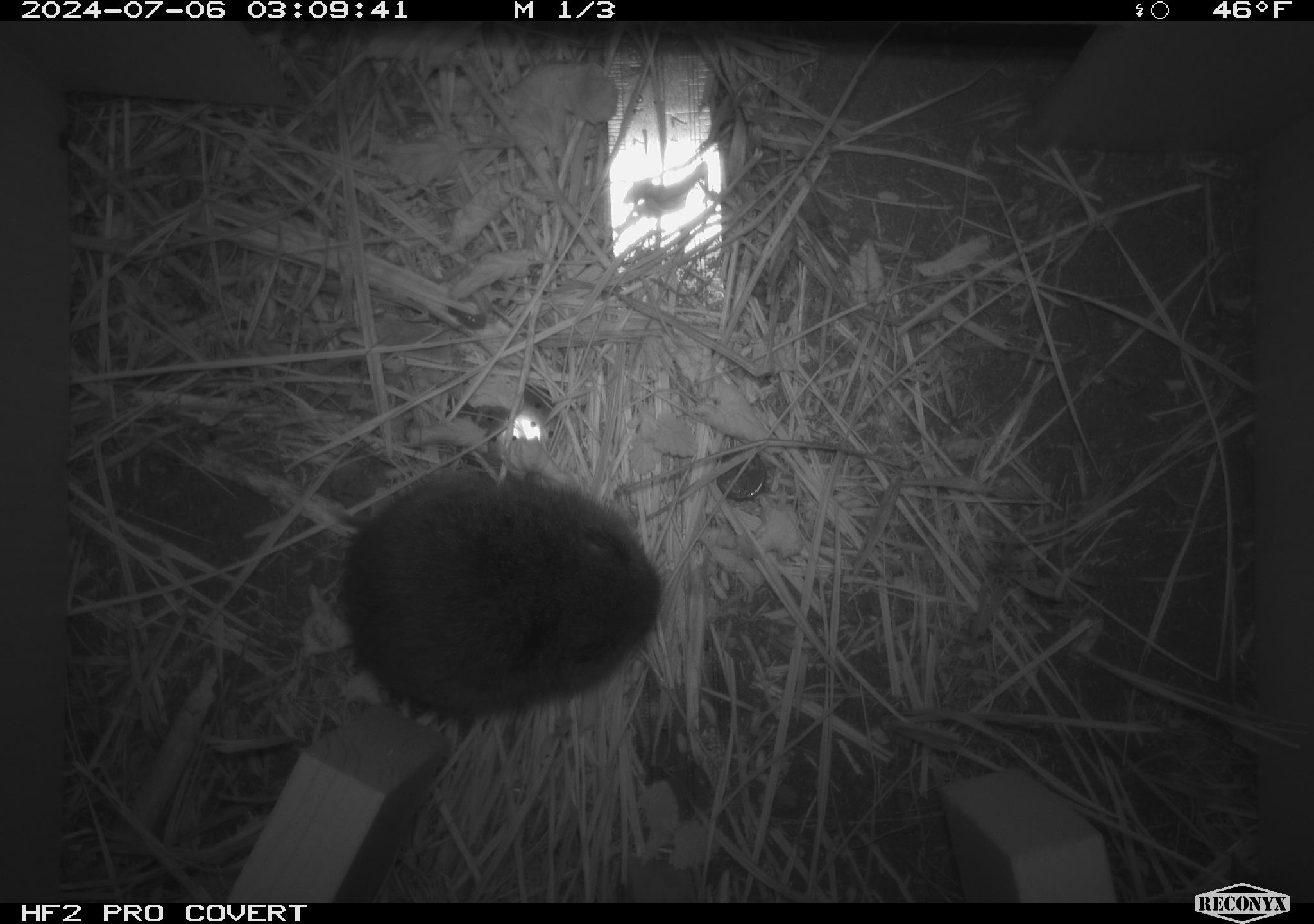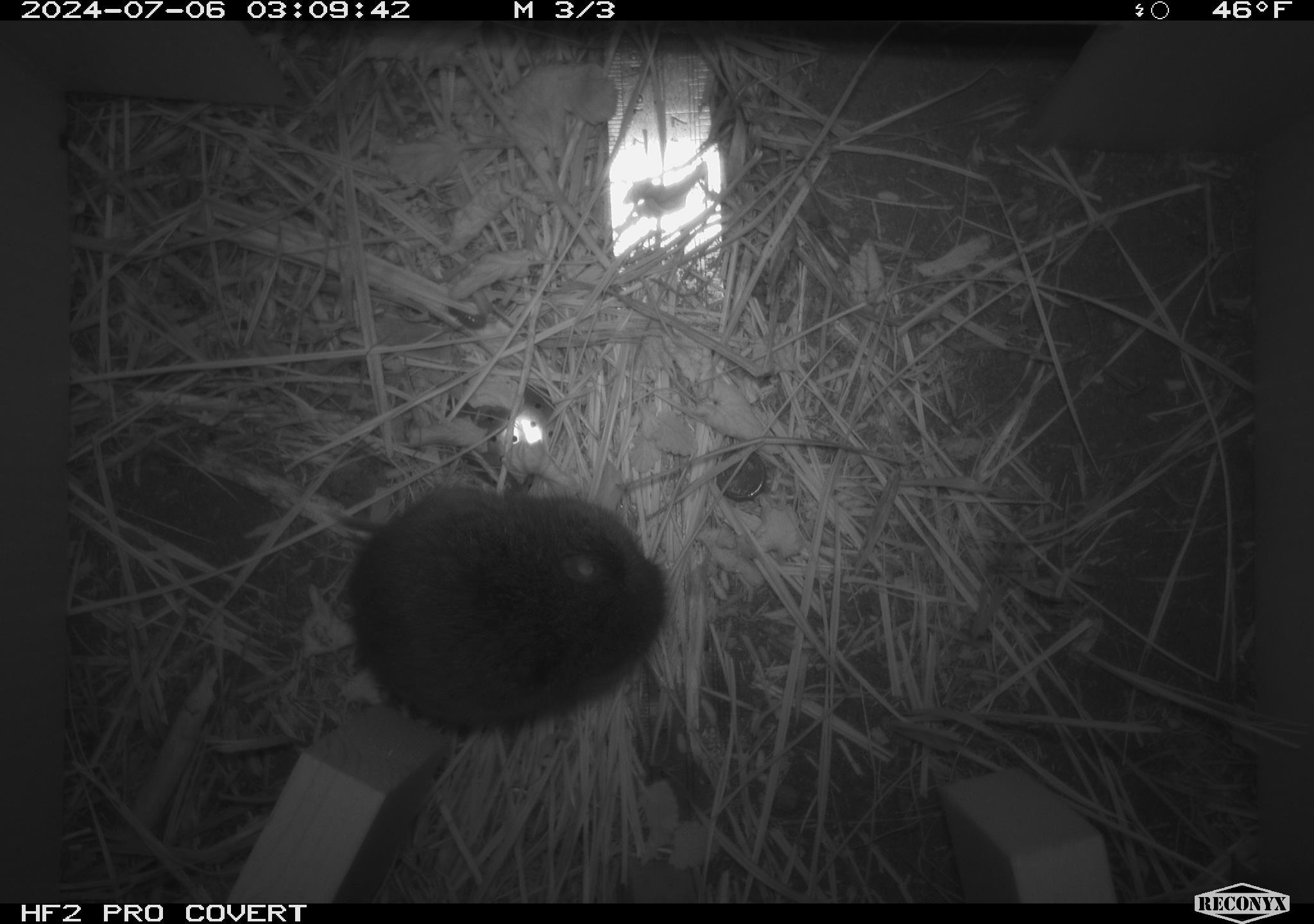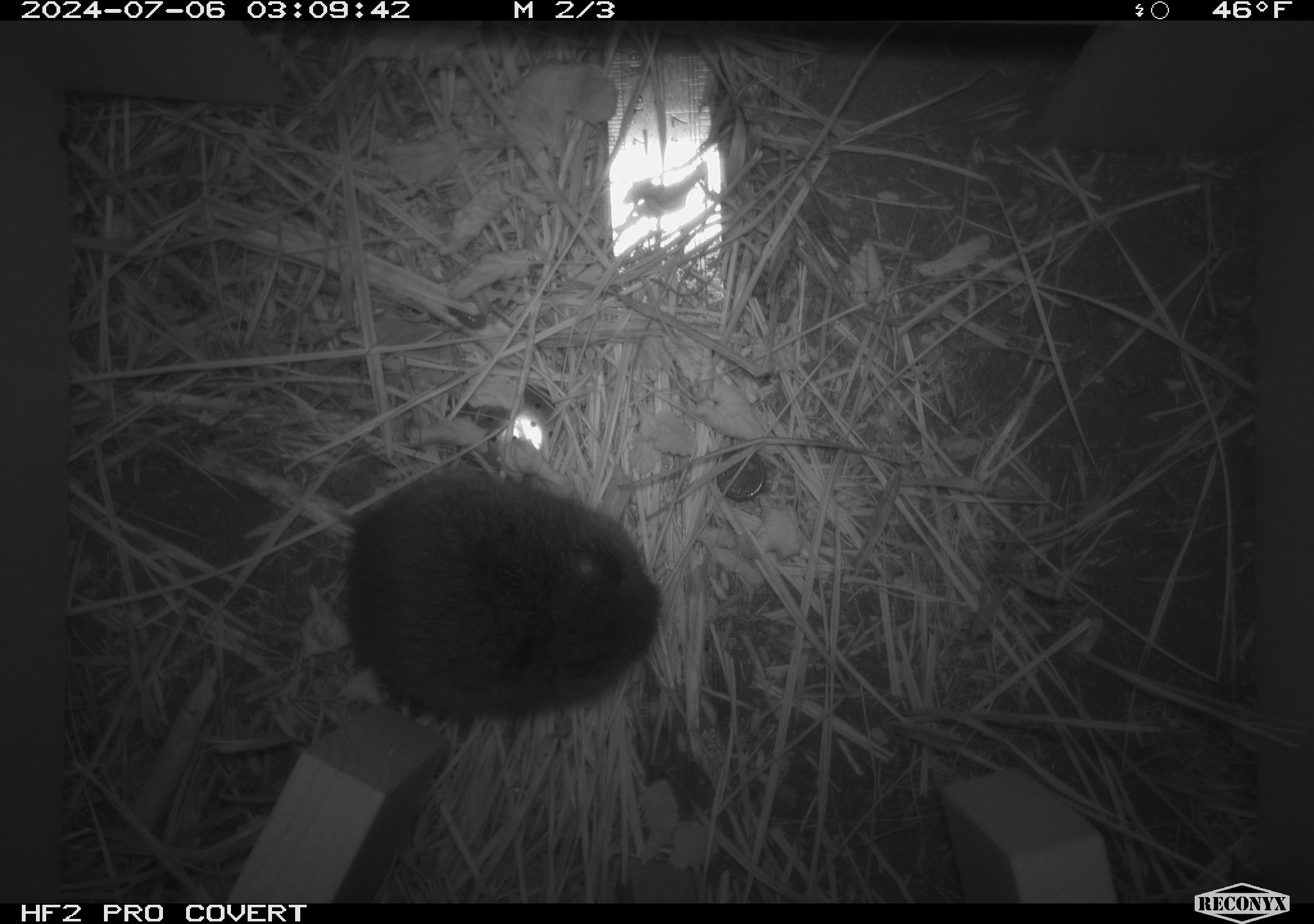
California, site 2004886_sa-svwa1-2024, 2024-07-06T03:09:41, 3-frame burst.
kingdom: Animalia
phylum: Chordata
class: Mammalia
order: Rodentia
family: Cricetidae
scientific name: Arvicolinae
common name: voles, lemmings, and muskrats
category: arvicolinae subfamily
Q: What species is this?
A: Arvicolinae subfamily (voles, lemmings, and muskrats) (Arvicolinae).